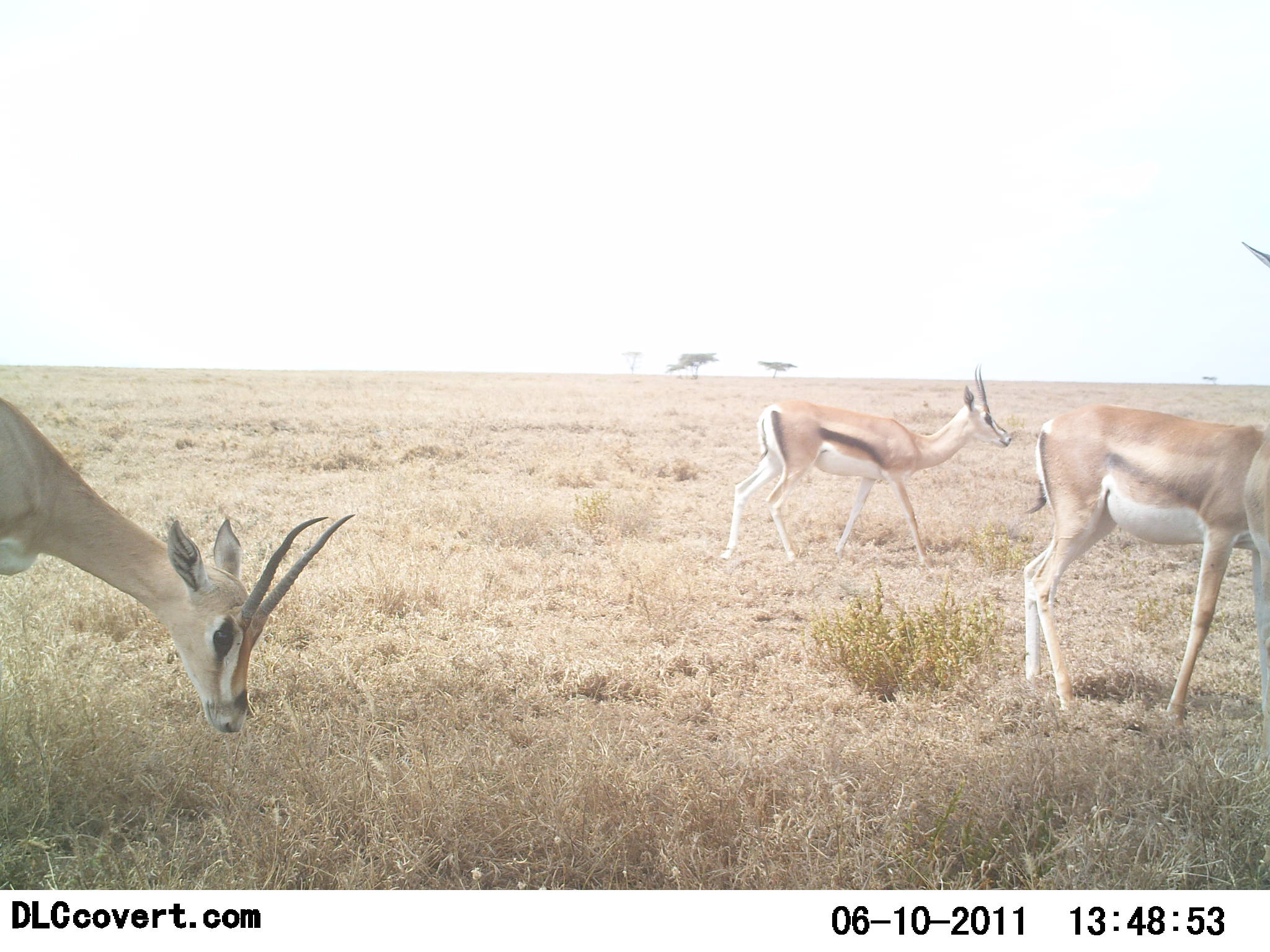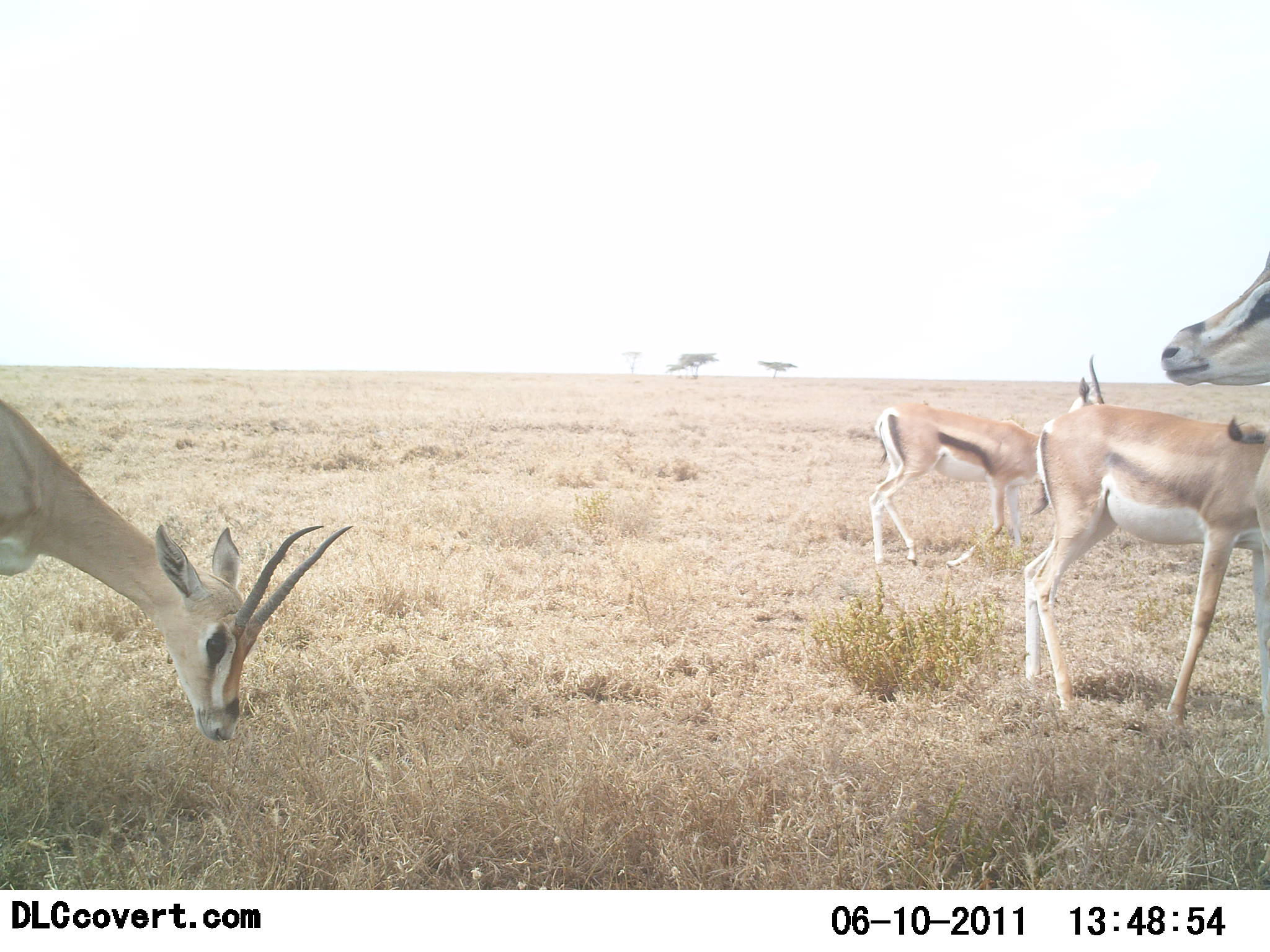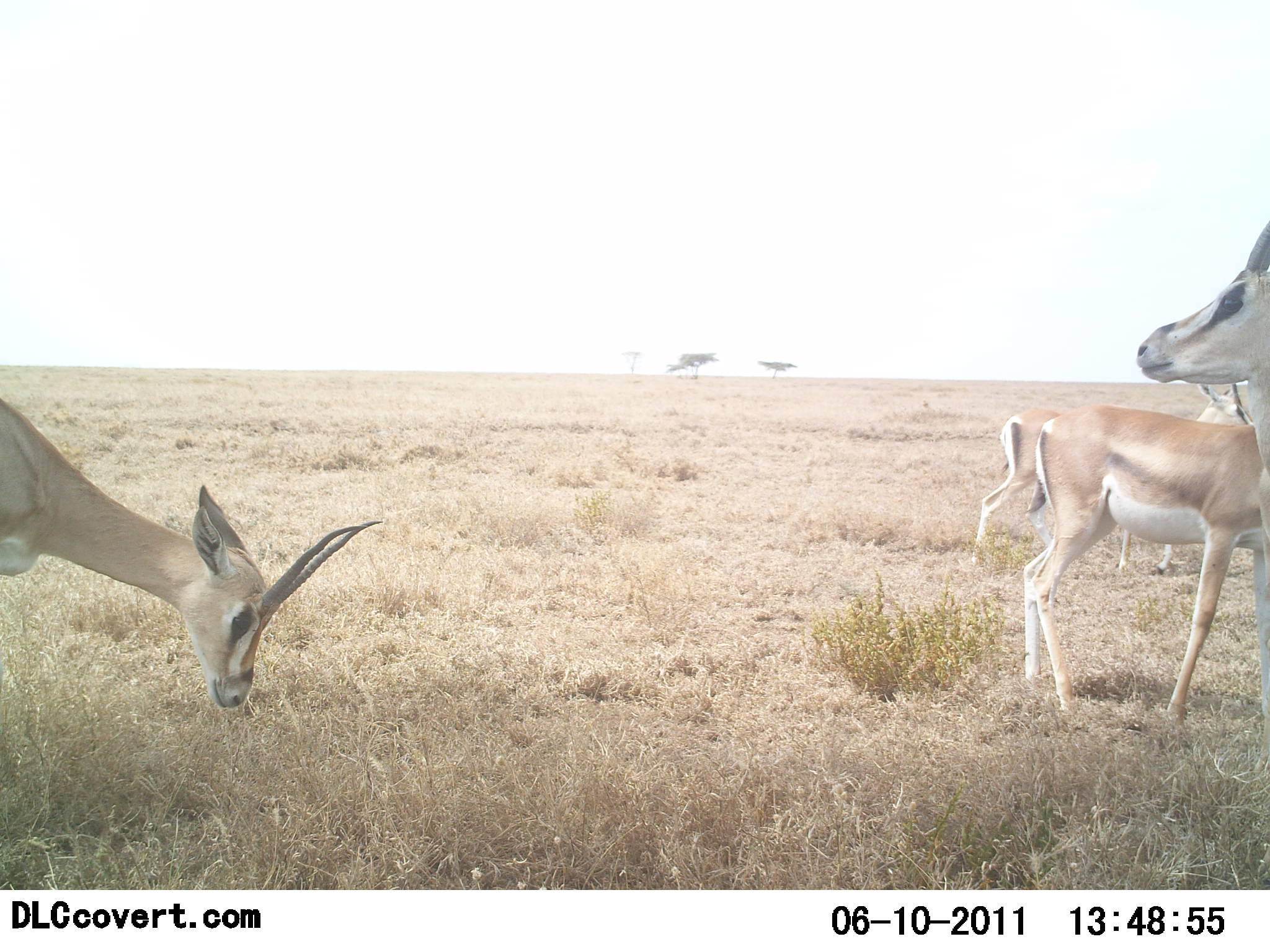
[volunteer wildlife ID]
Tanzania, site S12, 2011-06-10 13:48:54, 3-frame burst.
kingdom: Animalia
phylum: Chordata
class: Mammalia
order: Artiodactyla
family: Bovidae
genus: Nanger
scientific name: Nanger granti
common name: grant's gazelle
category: gazellegrants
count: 4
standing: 60%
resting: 0%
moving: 30%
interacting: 0%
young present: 20%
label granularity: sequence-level